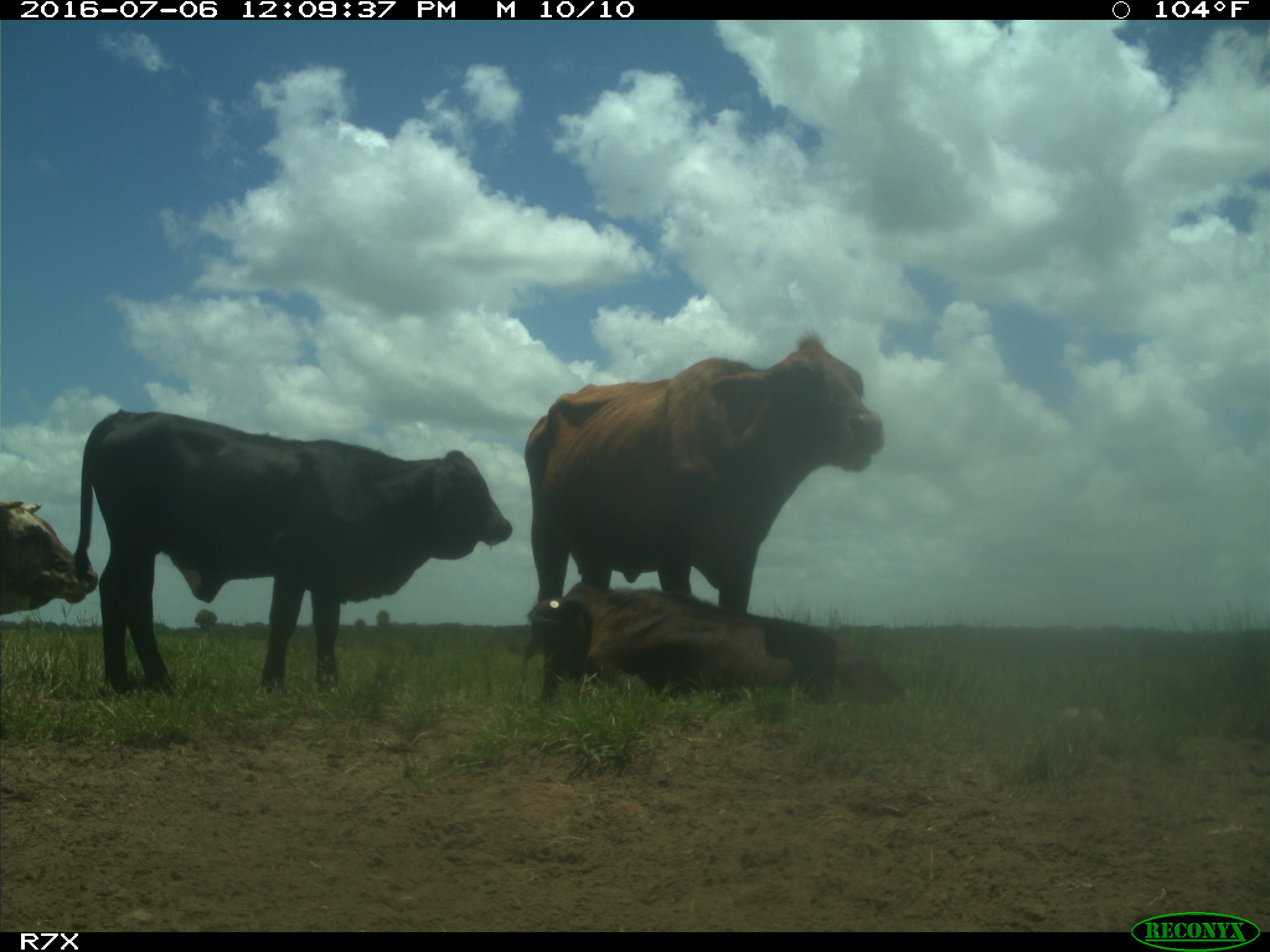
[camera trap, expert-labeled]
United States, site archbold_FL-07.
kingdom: Animalia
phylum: Chordata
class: Mammalia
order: Artiodactyla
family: Bovidae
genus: Bos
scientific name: Bos taurus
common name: domestic cow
Bos taurus (domestic cow).